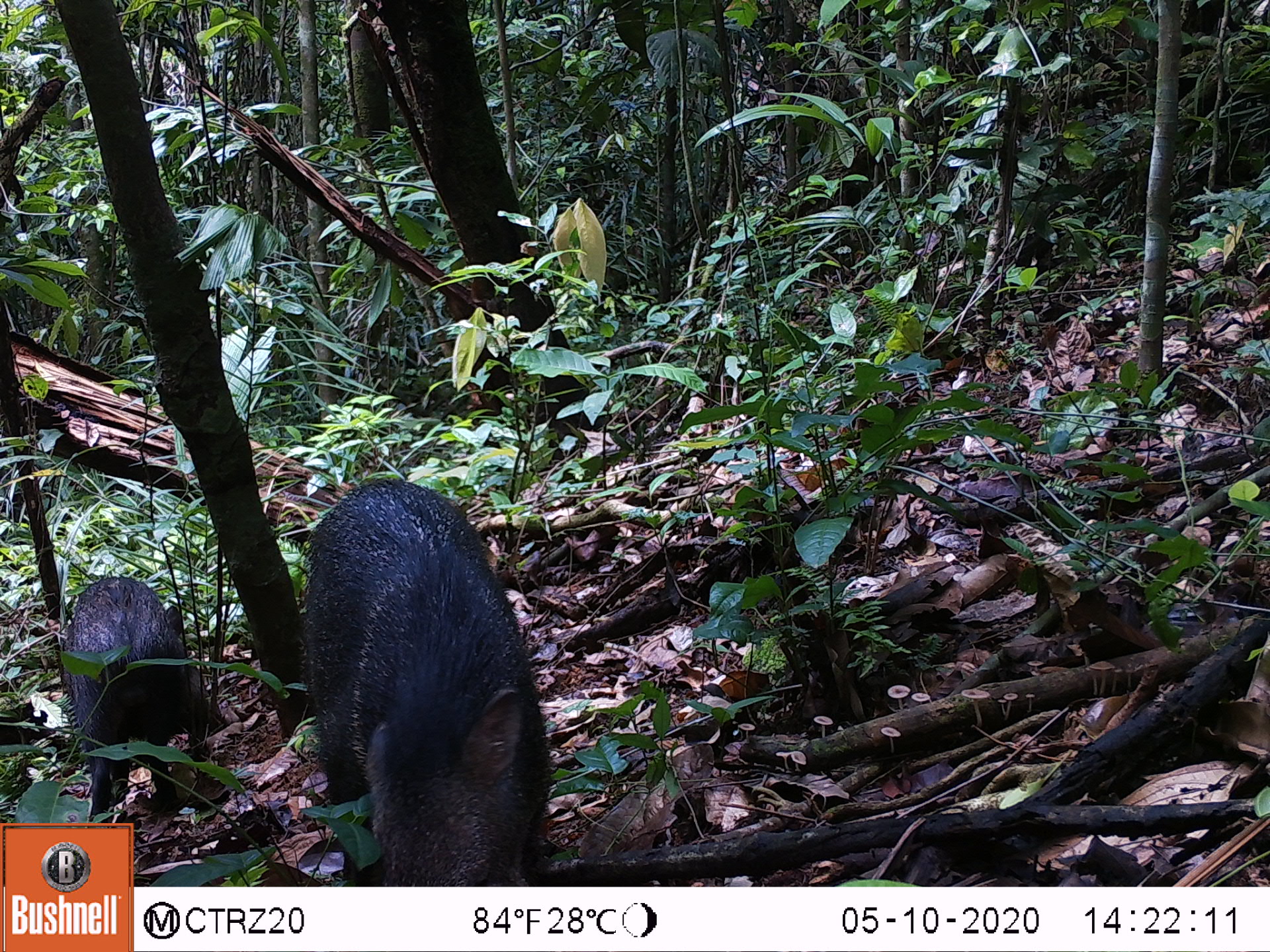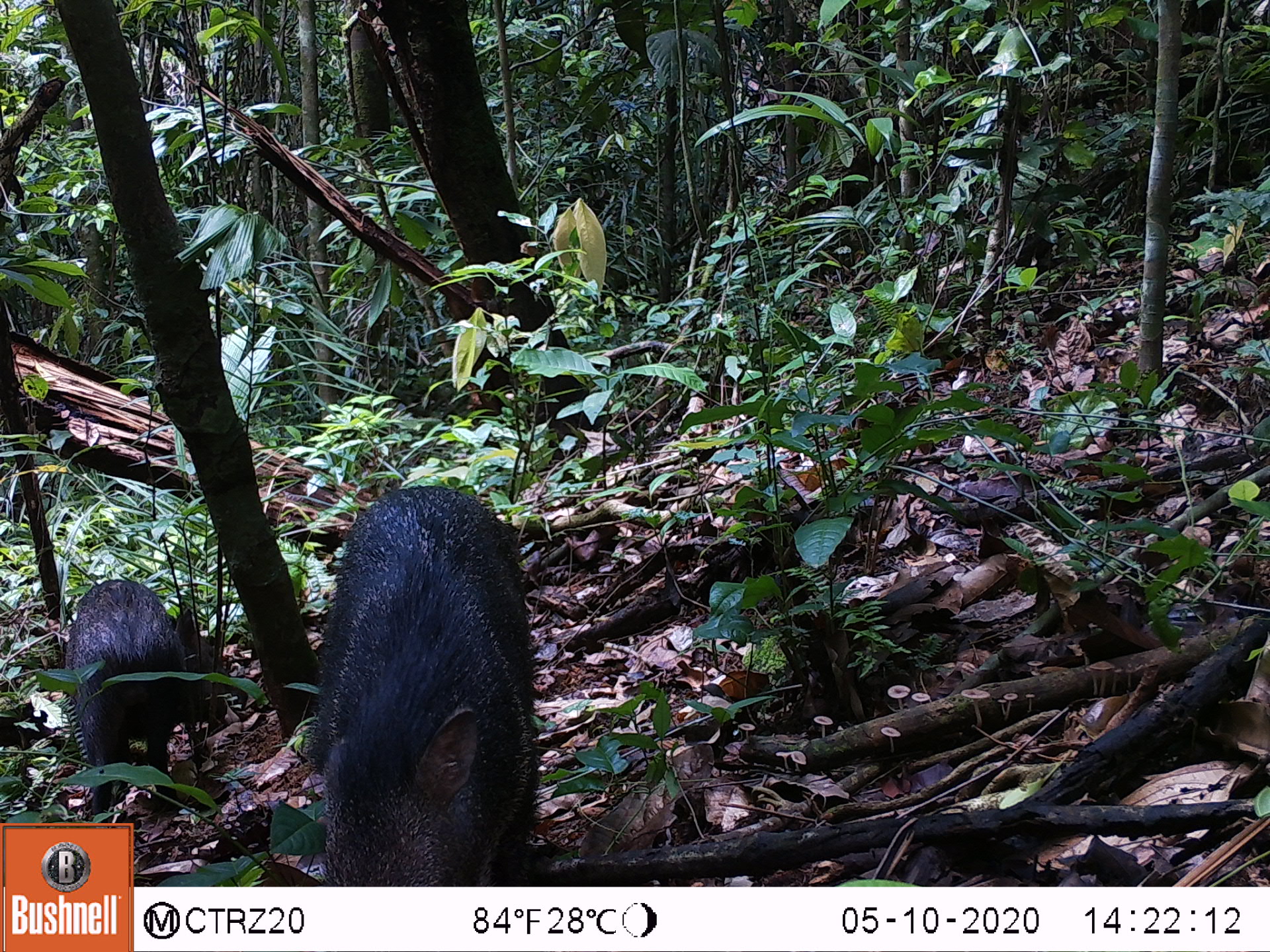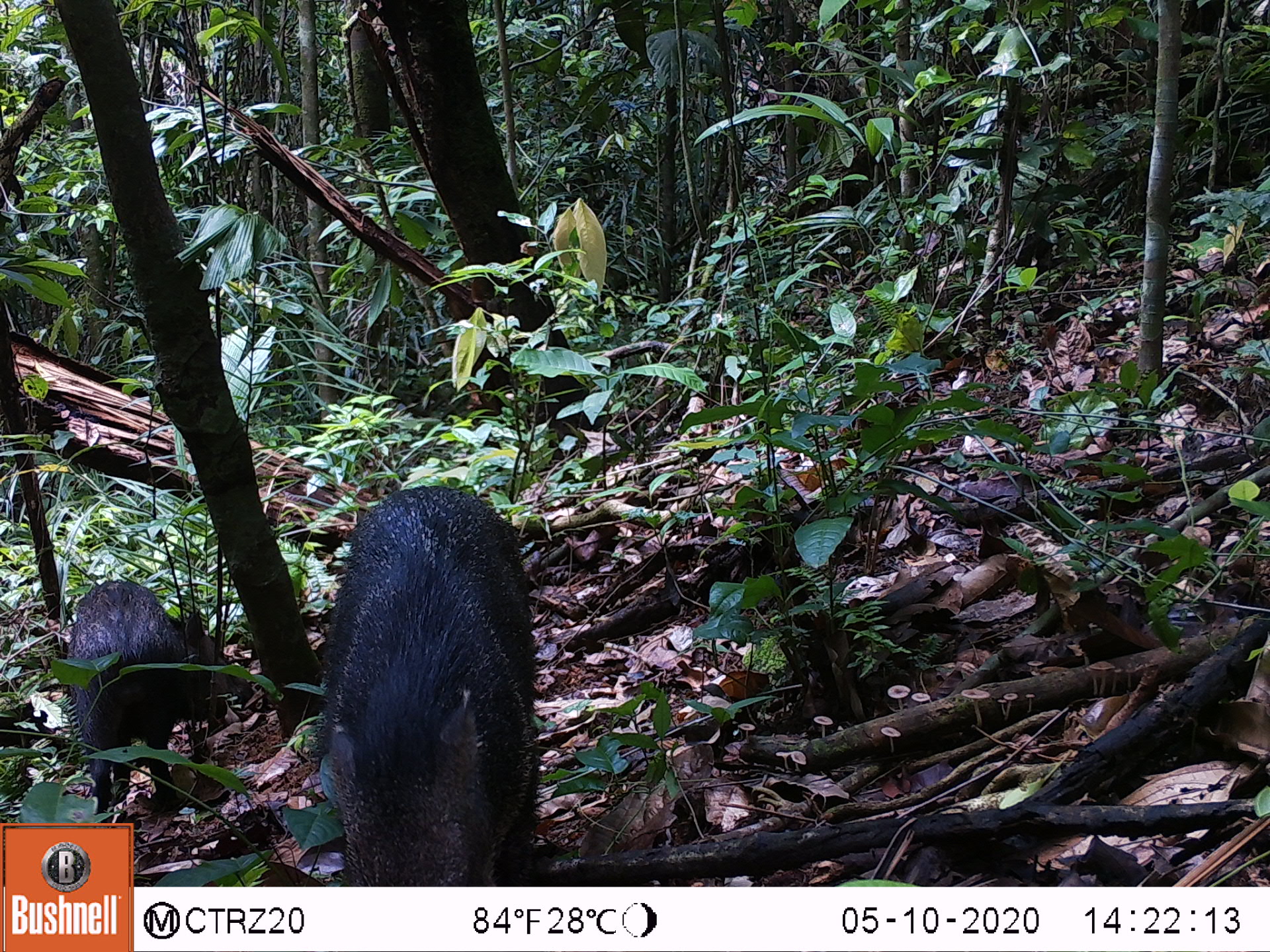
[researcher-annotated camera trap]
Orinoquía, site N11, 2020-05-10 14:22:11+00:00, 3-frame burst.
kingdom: Animalia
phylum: Chordata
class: Mammalia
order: Artiodactyla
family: Tayassuidae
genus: Pecari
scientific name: Pecari tajacu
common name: collared peccary